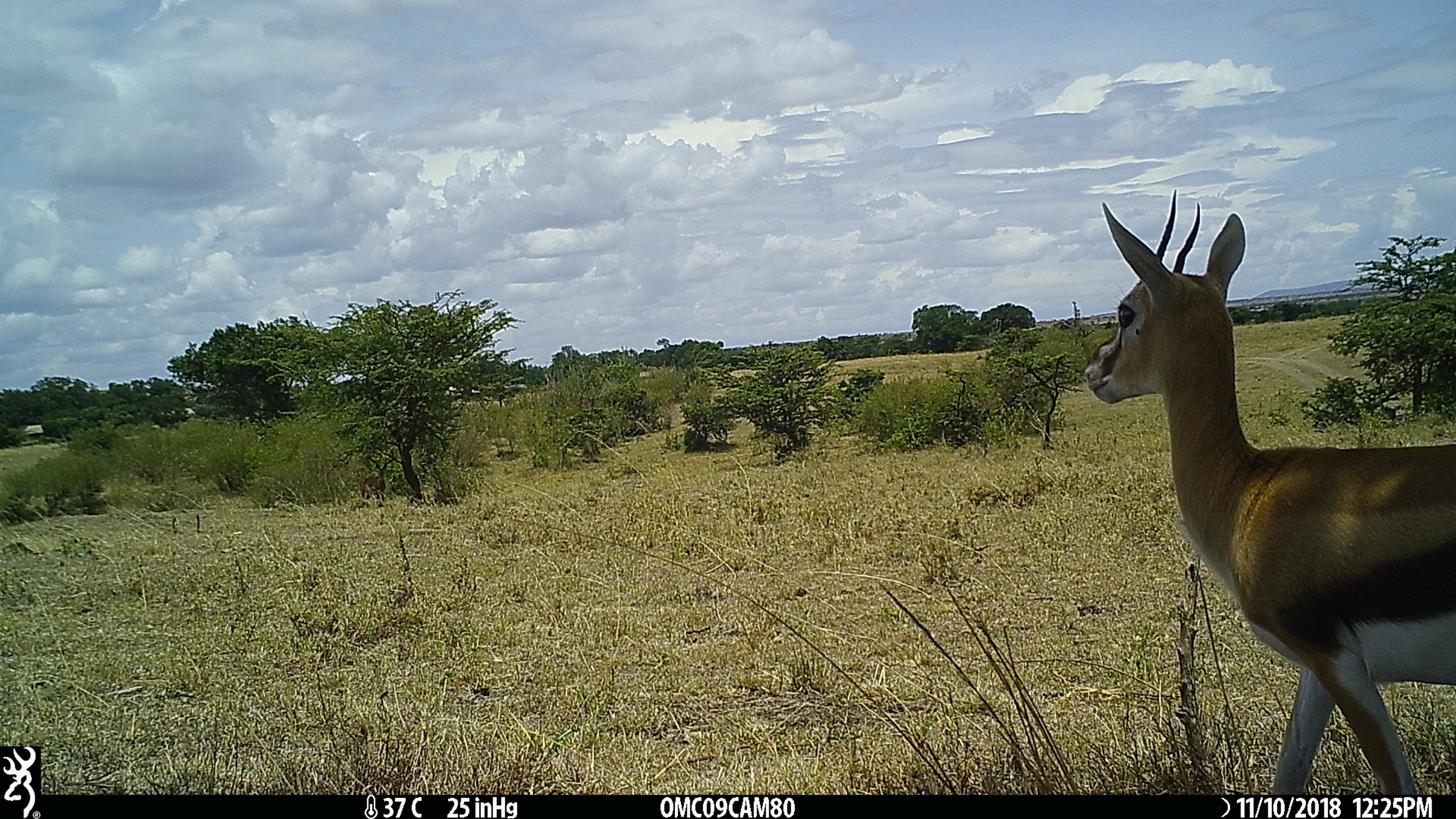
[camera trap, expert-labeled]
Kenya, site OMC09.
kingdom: Animalia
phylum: Chordata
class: Mammalia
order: Artiodactyla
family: Bovidae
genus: Eudorcas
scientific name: Eudorcas thomsonii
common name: thomon's gazelle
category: gazelle thomsons